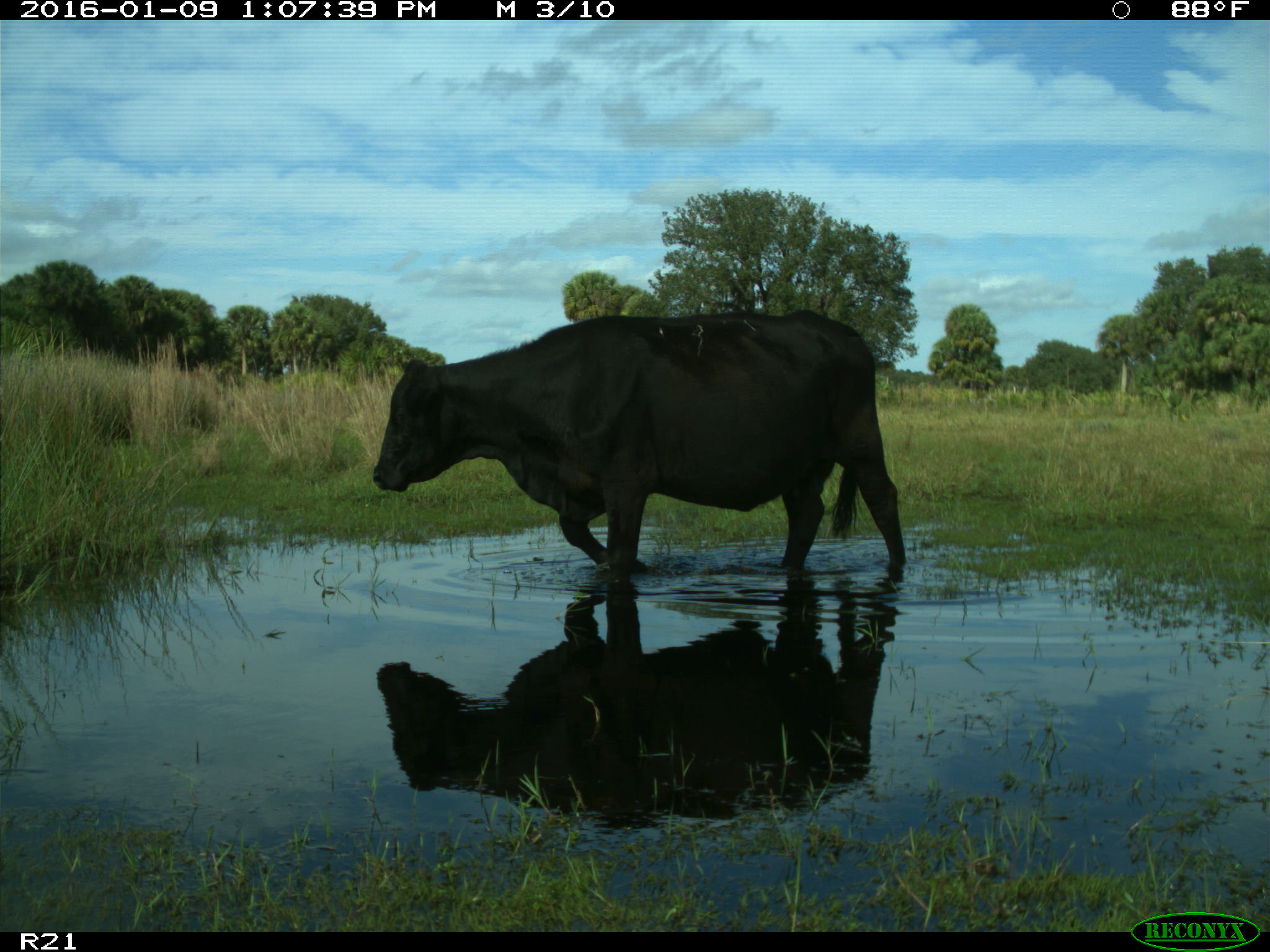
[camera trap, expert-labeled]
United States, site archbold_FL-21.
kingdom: Animalia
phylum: Chordata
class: Mammalia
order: Artiodactyla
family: Bovidae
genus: Bos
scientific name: Bos taurus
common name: domestic cow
Bos taurus (domestic cow).